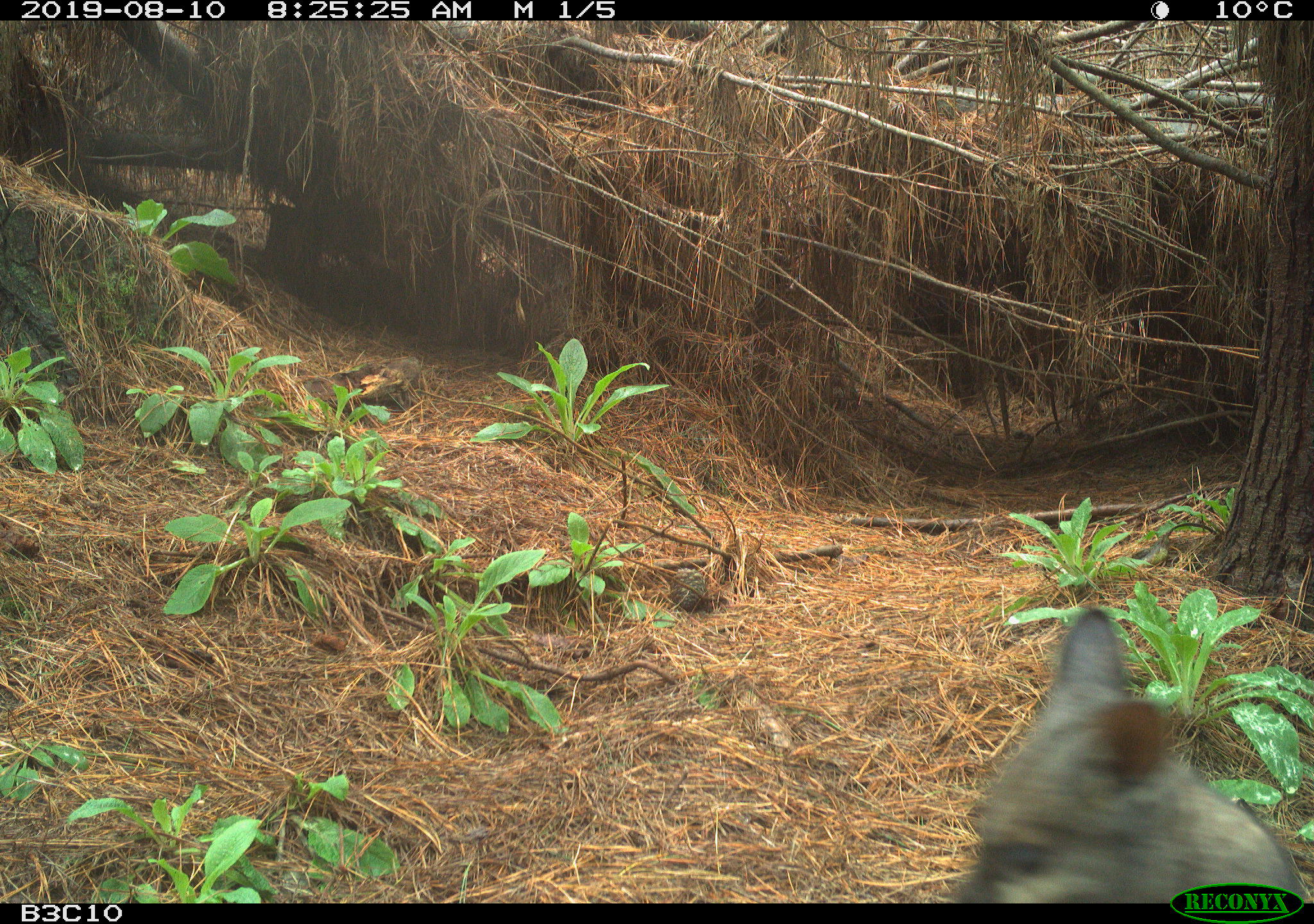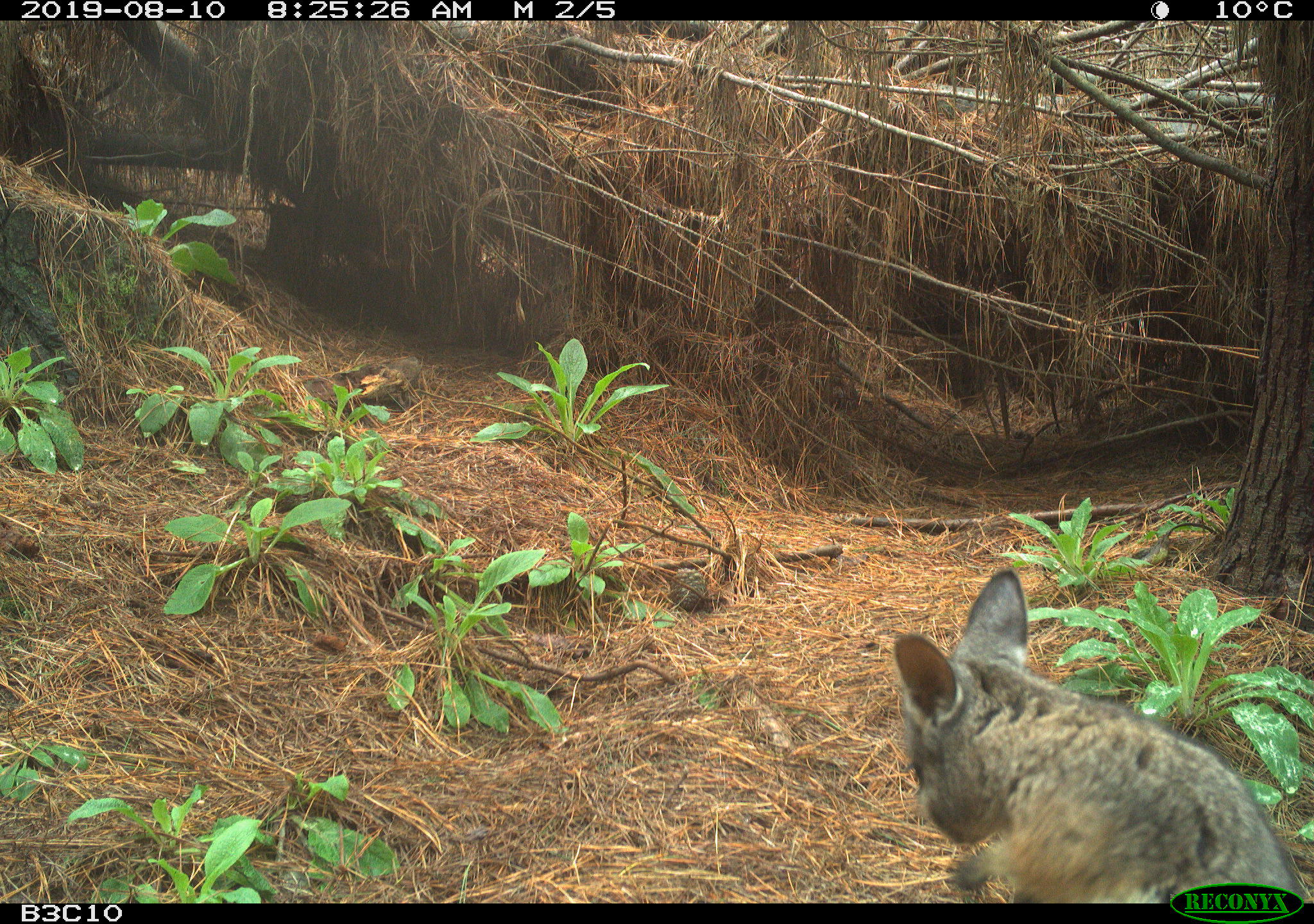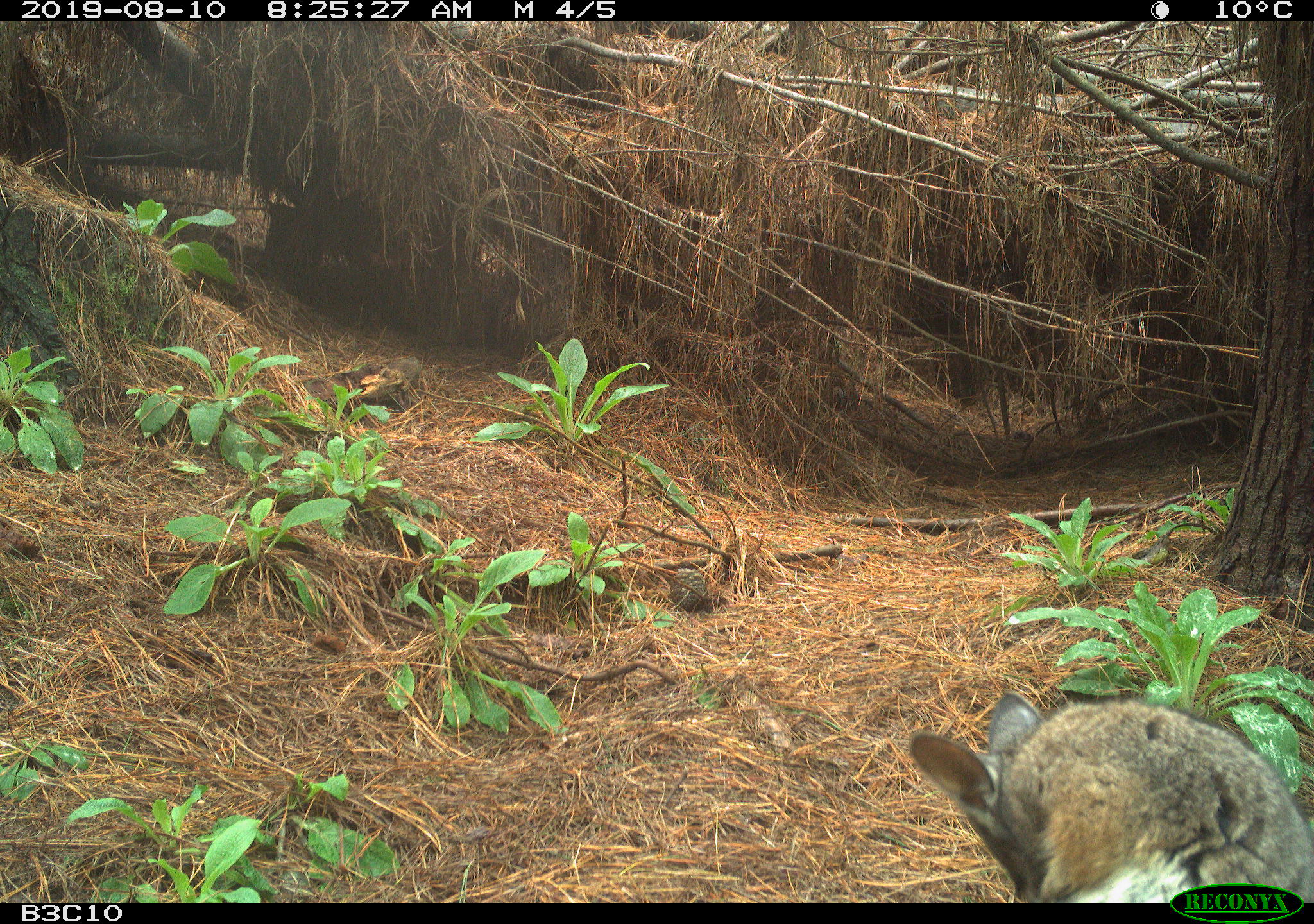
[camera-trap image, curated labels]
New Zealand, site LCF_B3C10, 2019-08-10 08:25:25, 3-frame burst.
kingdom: Animalia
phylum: Chordata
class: Mammalia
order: Diprotodontia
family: Macropodidae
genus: Notamacropus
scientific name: Notamacropus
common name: wallaby